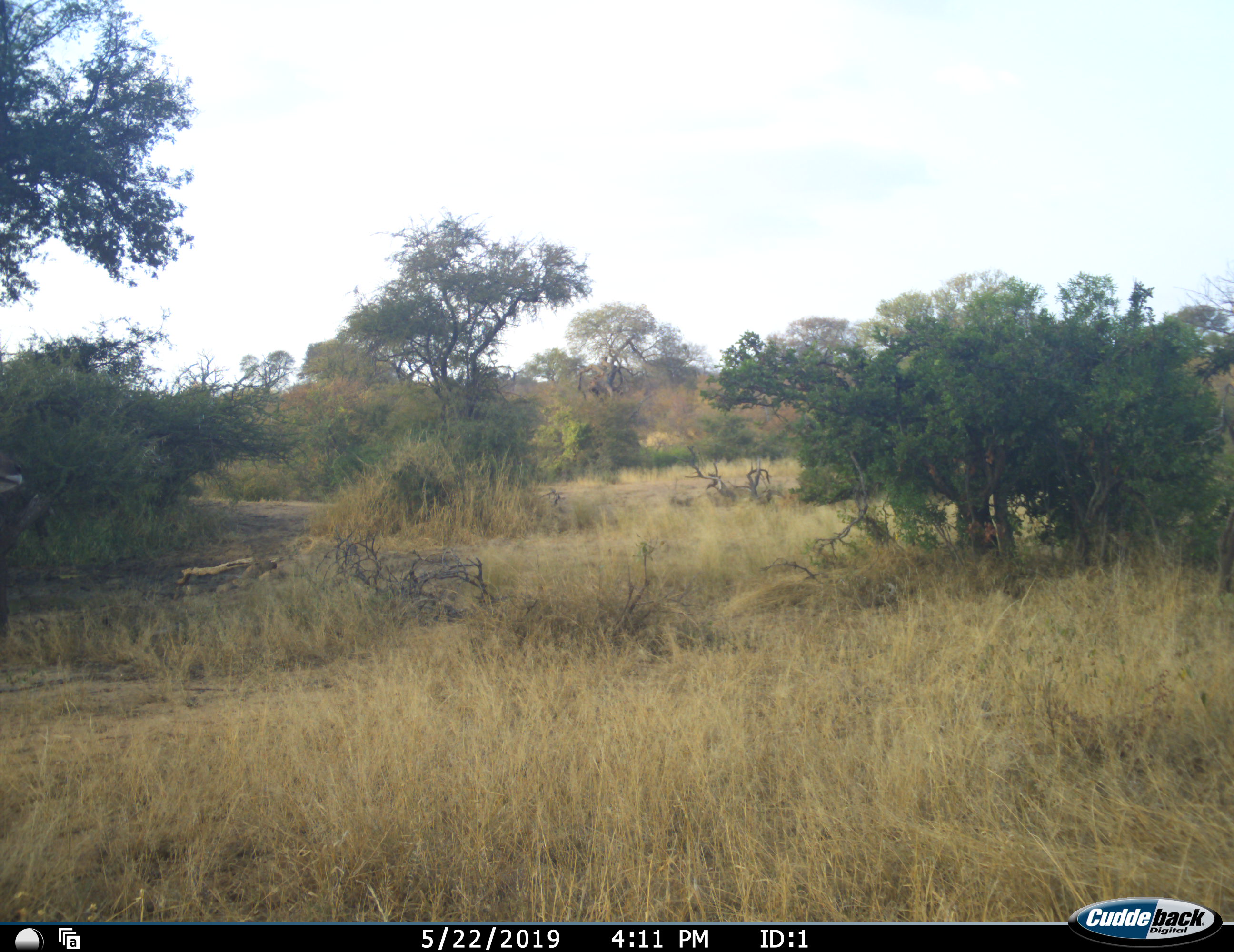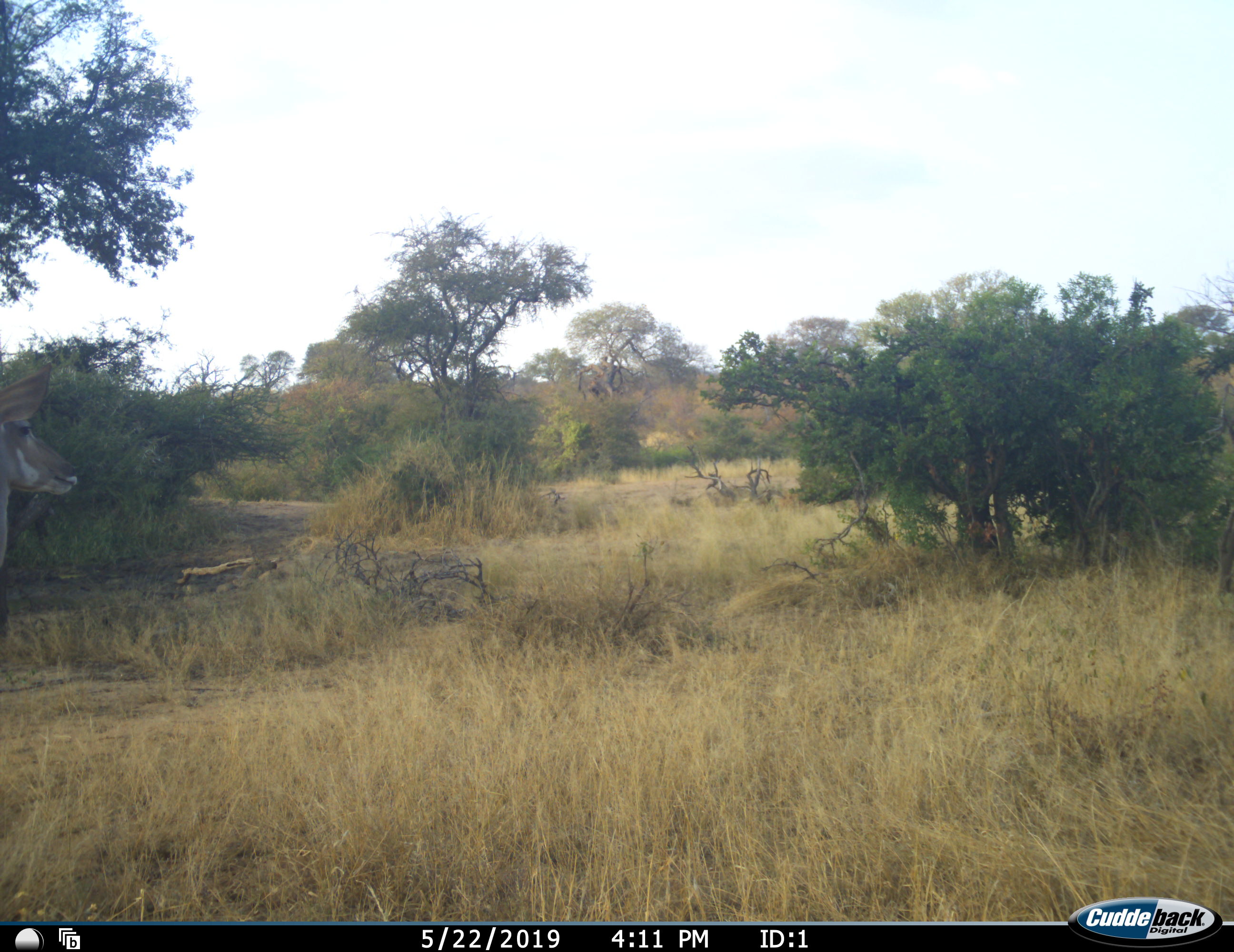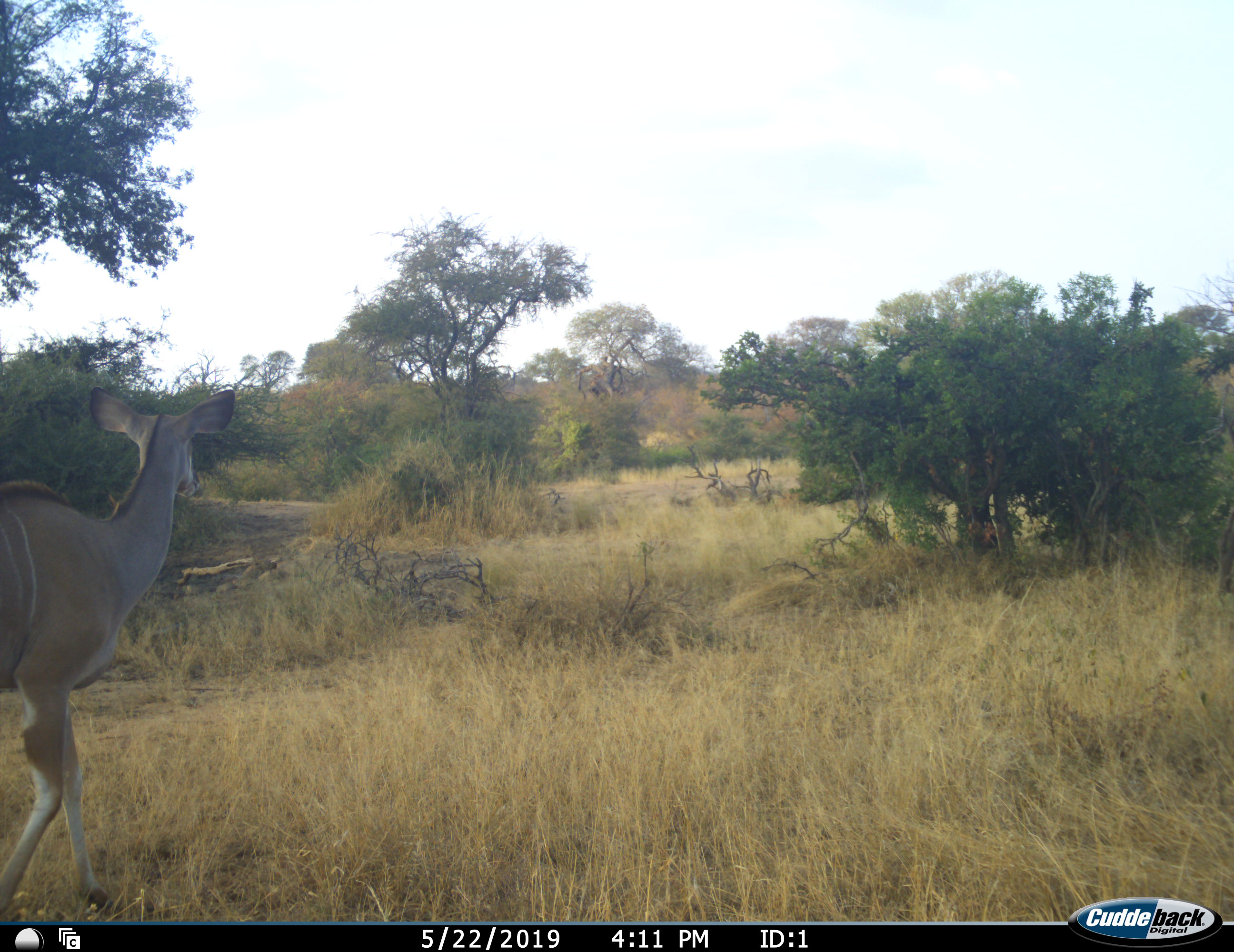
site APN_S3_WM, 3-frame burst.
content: unidentified animal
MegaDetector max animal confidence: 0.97